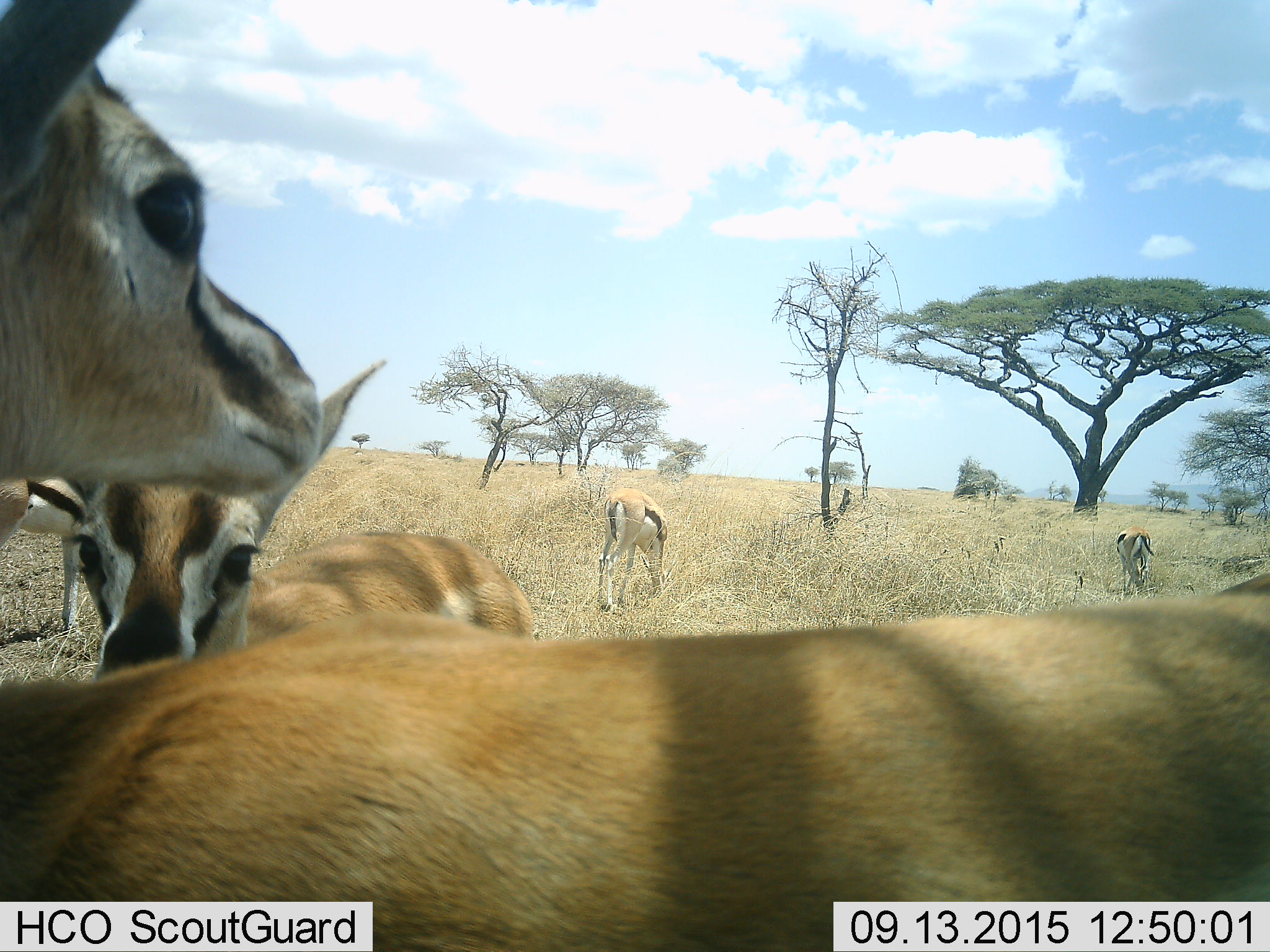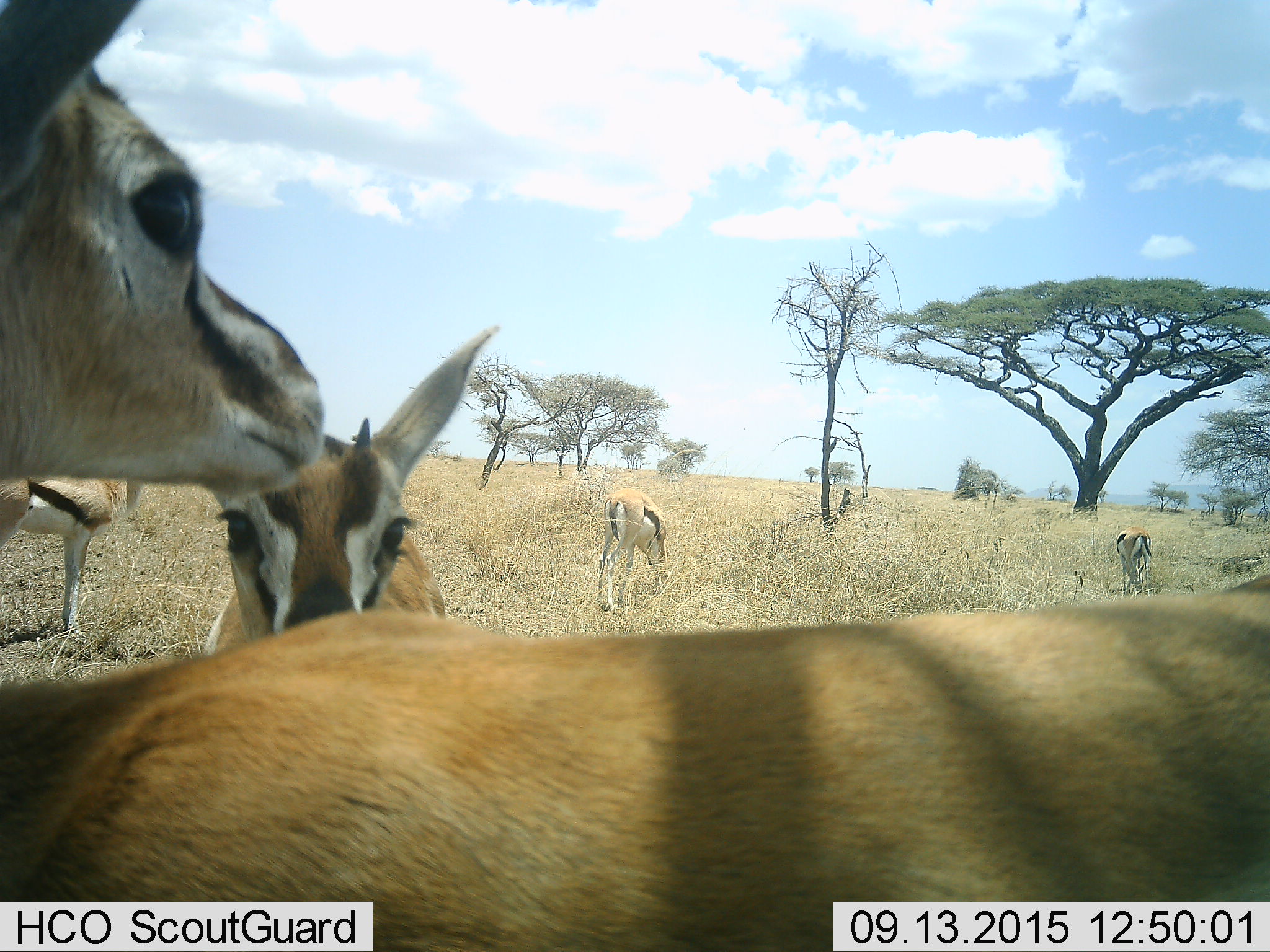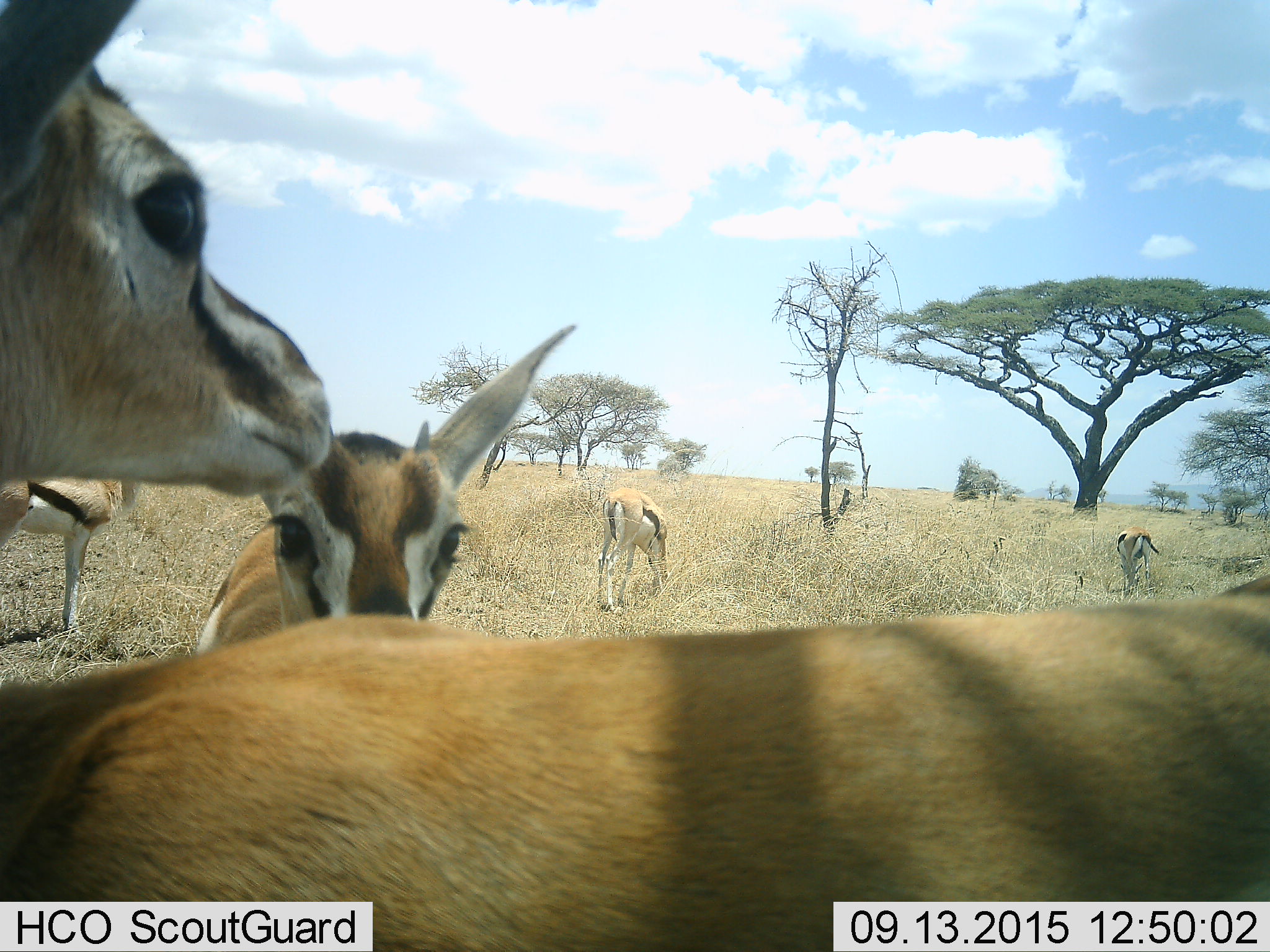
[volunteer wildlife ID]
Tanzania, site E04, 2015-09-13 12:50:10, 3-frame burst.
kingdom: Animalia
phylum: Chordata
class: Mammalia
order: Artiodactyla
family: Bovidae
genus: Eudorcas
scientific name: Eudorcas thomsonii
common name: thomson's gazelle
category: gazellethomsons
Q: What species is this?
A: Gazellethomsons (thomson's gazelle) (Eudorcas thomsonii).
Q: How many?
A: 6.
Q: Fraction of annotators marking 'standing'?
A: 72%.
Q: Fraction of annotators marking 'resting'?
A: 0%.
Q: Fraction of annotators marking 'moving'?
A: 11%.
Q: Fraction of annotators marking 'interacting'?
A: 22%.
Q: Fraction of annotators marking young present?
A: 50%.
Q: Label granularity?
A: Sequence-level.